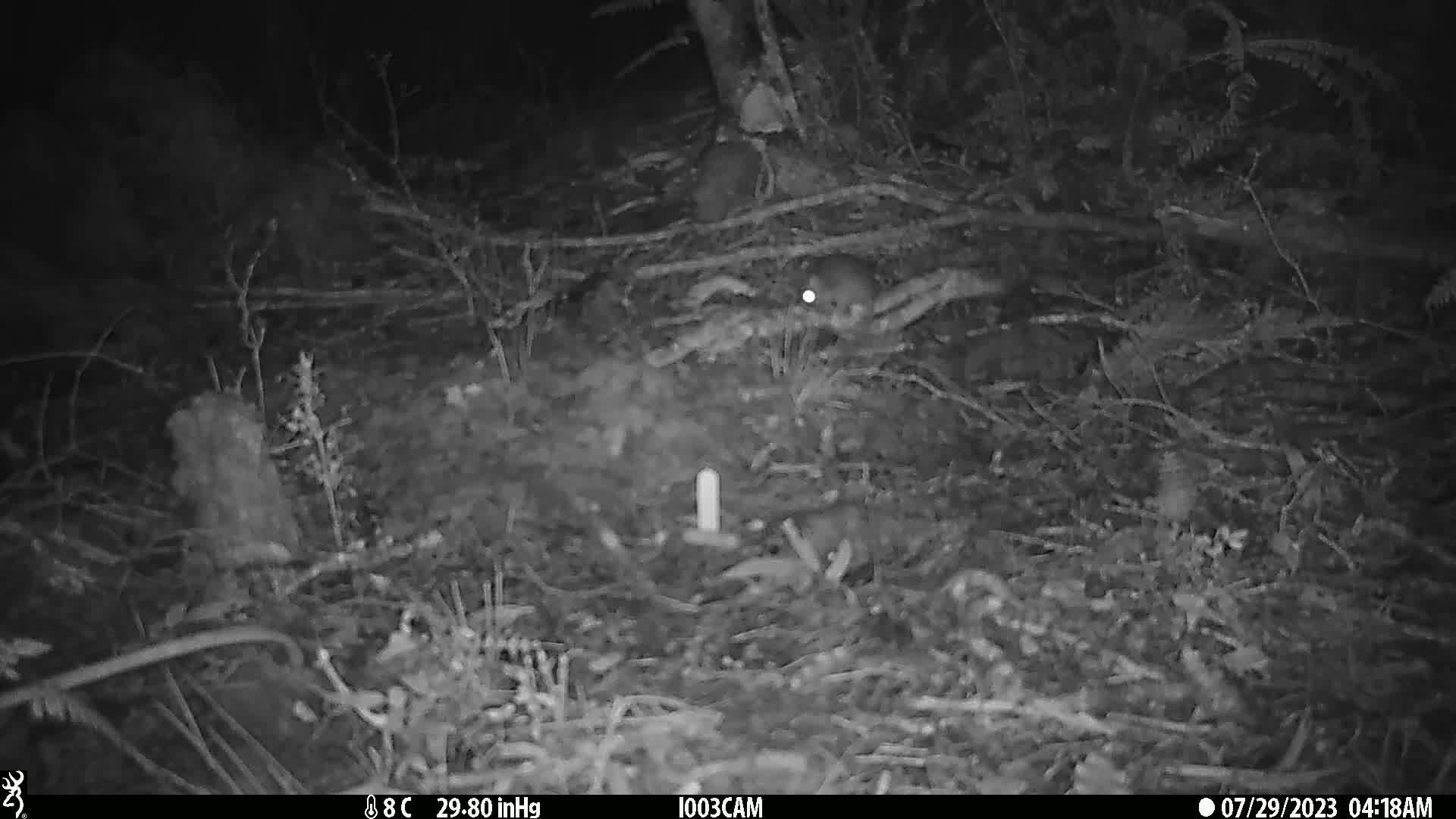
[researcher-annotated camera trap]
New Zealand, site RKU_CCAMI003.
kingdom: Animalia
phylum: Chordata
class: Mammalia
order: Rodentia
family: Muridae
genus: Rattus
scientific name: Rattus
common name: rat